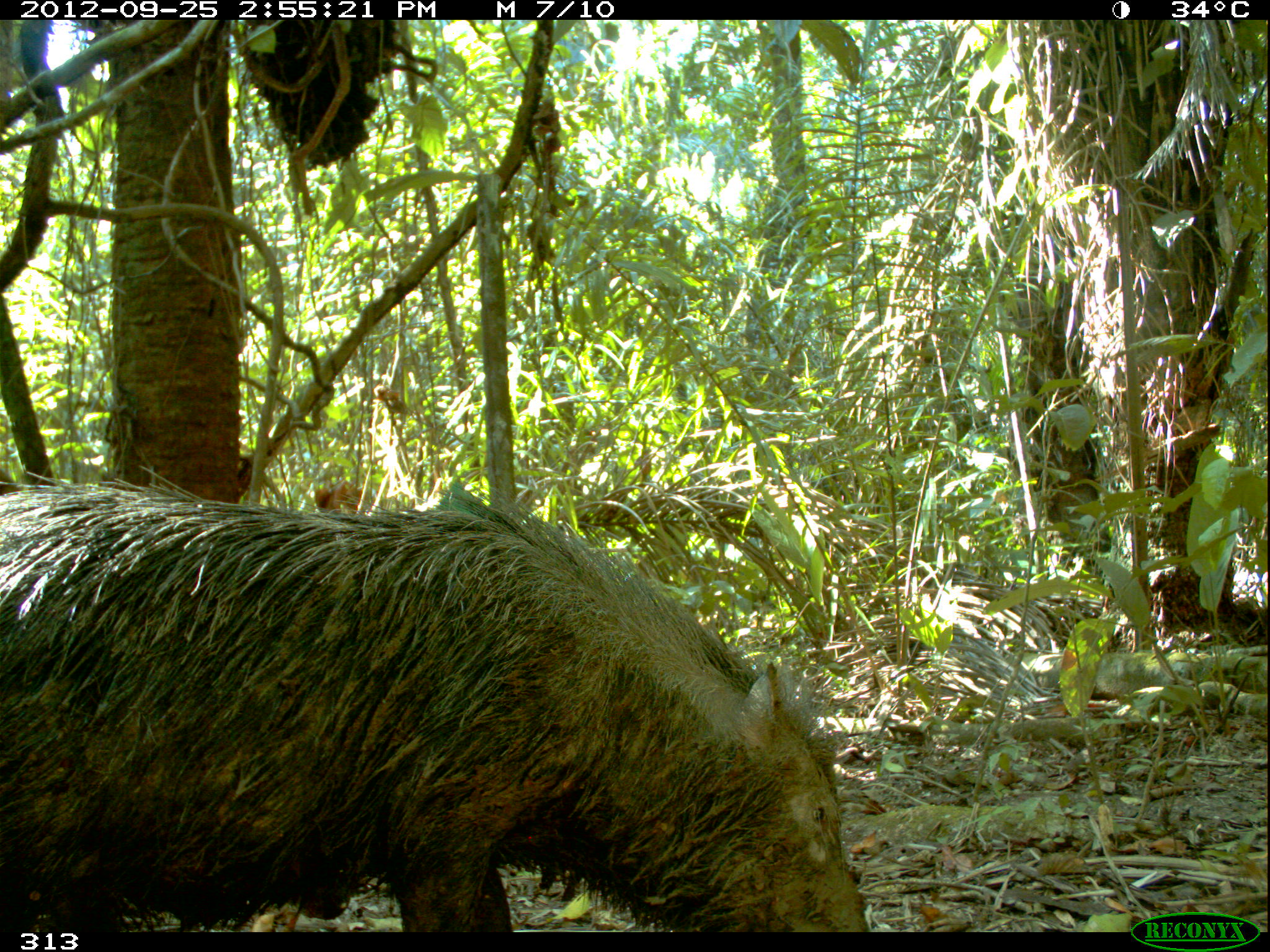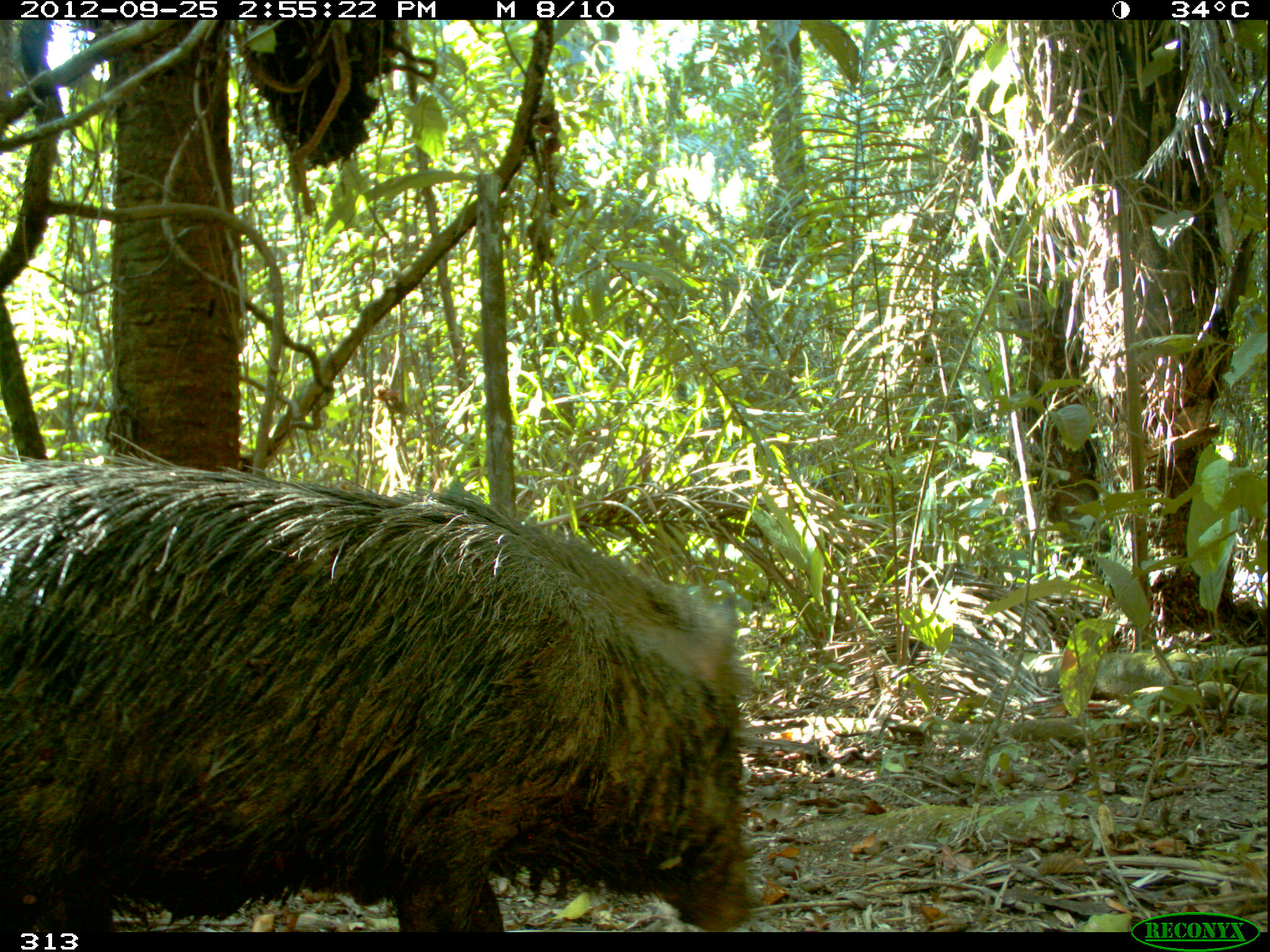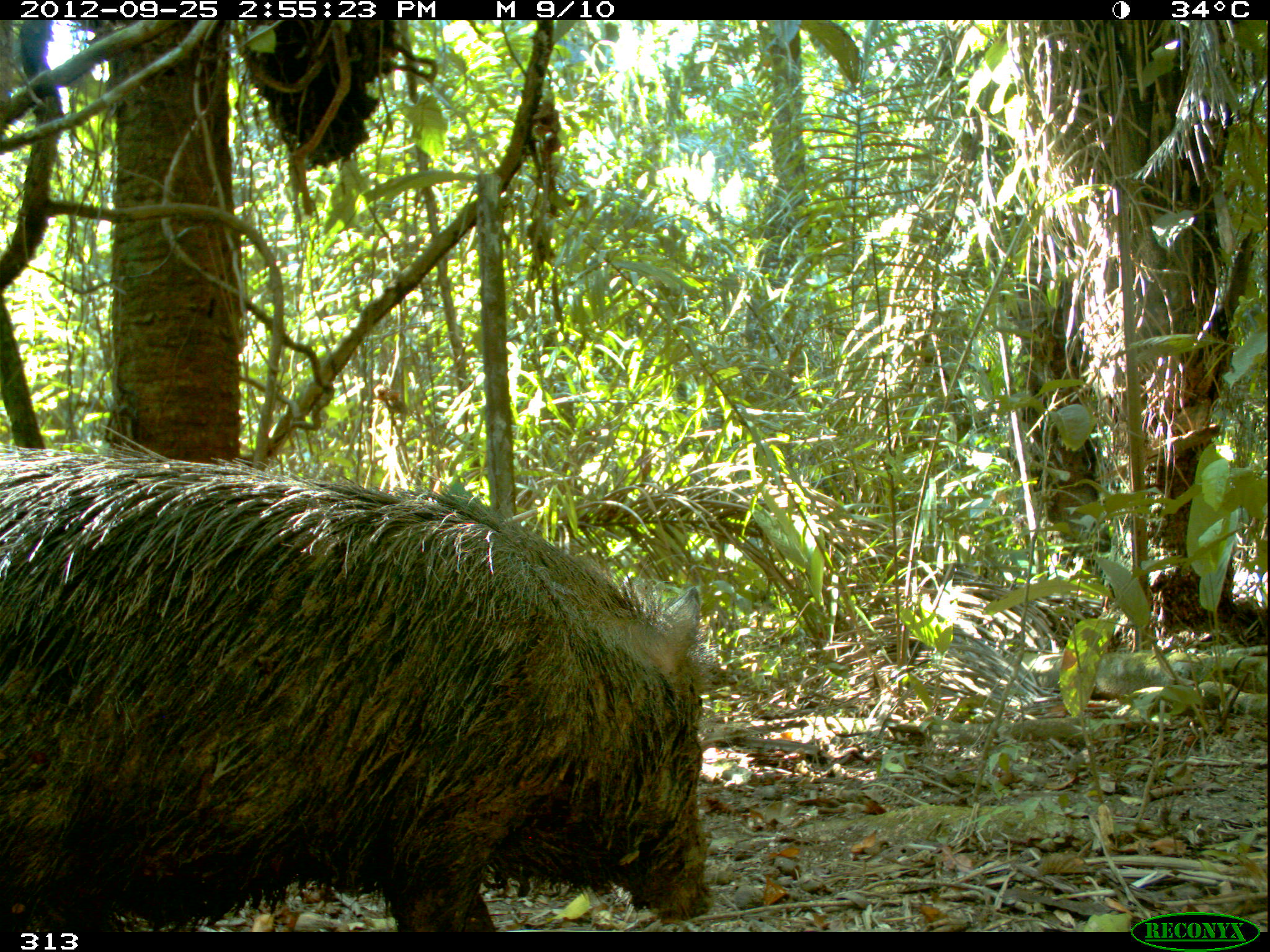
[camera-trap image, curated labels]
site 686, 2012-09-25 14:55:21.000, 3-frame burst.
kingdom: Animalia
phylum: Chordata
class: Mammalia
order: Artiodactyla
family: Tayassuidae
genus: Tayassu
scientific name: Tayassu pecari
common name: white-lipped peccary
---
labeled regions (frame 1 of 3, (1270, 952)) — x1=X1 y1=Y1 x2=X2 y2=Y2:
tayassu pecari: x1=0 y1=467 x2=869 y2=932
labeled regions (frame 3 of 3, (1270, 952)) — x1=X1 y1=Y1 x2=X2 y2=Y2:
tayassu pecari: x1=0 y1=422 x2=708 y2=931